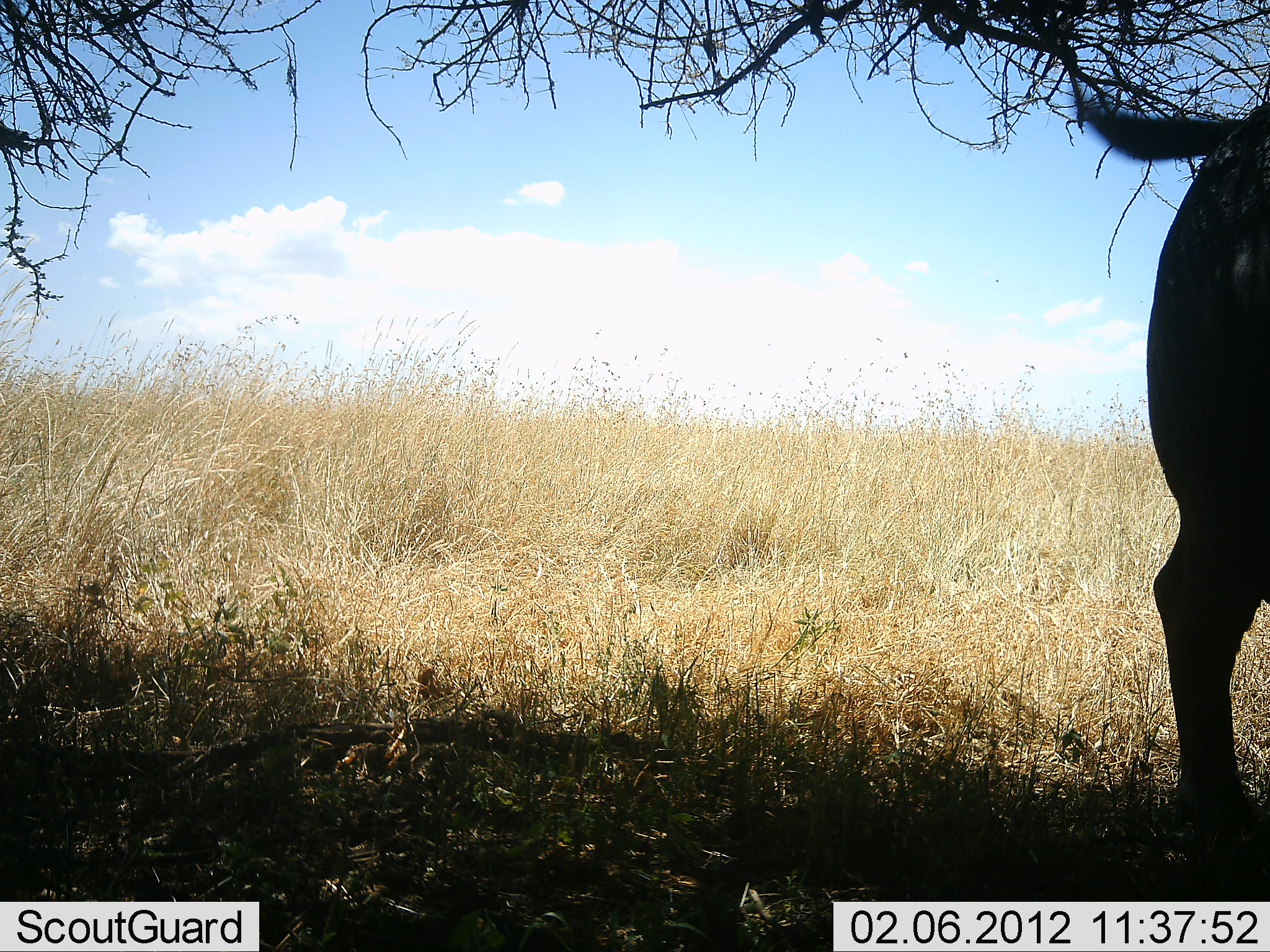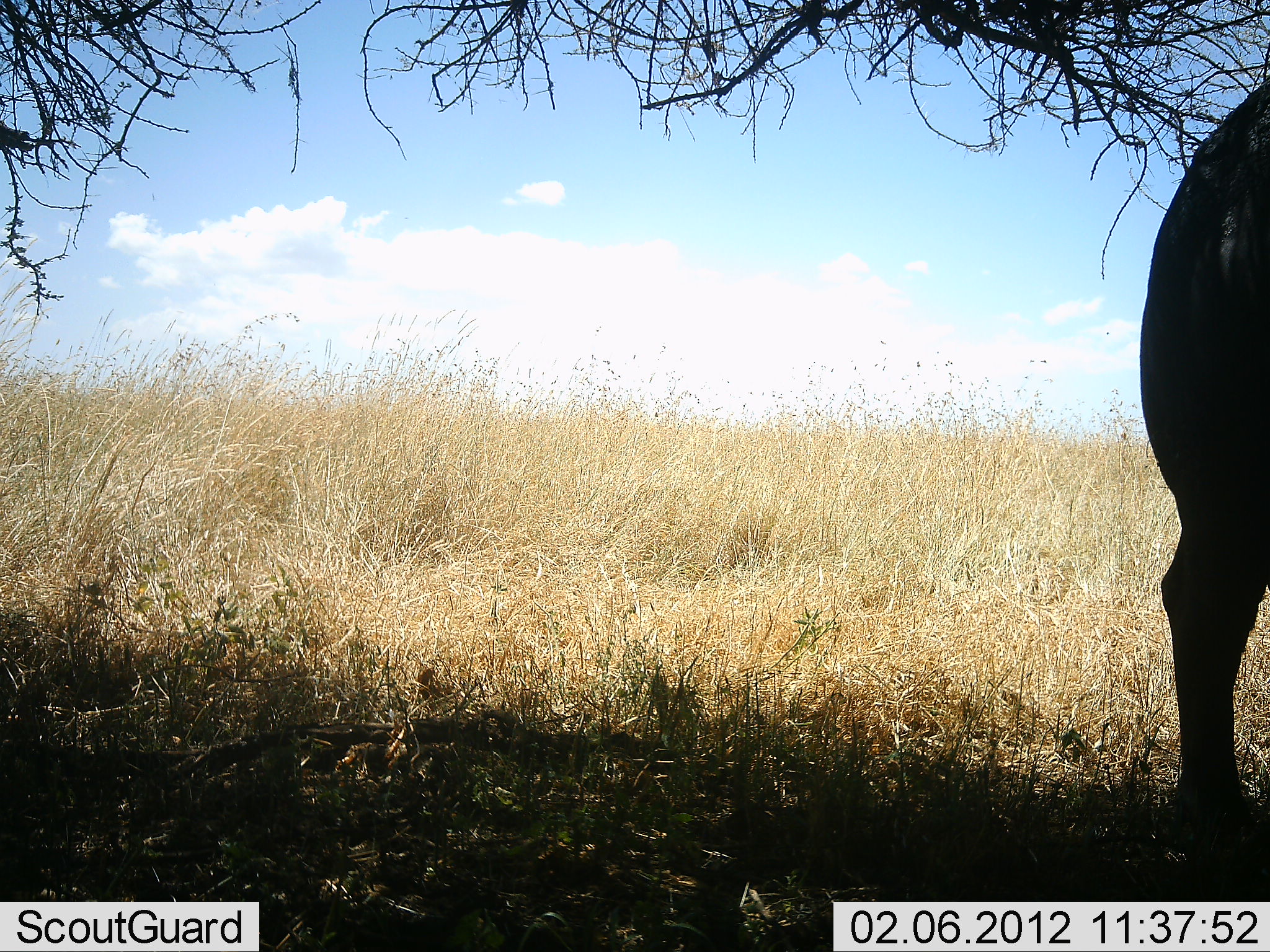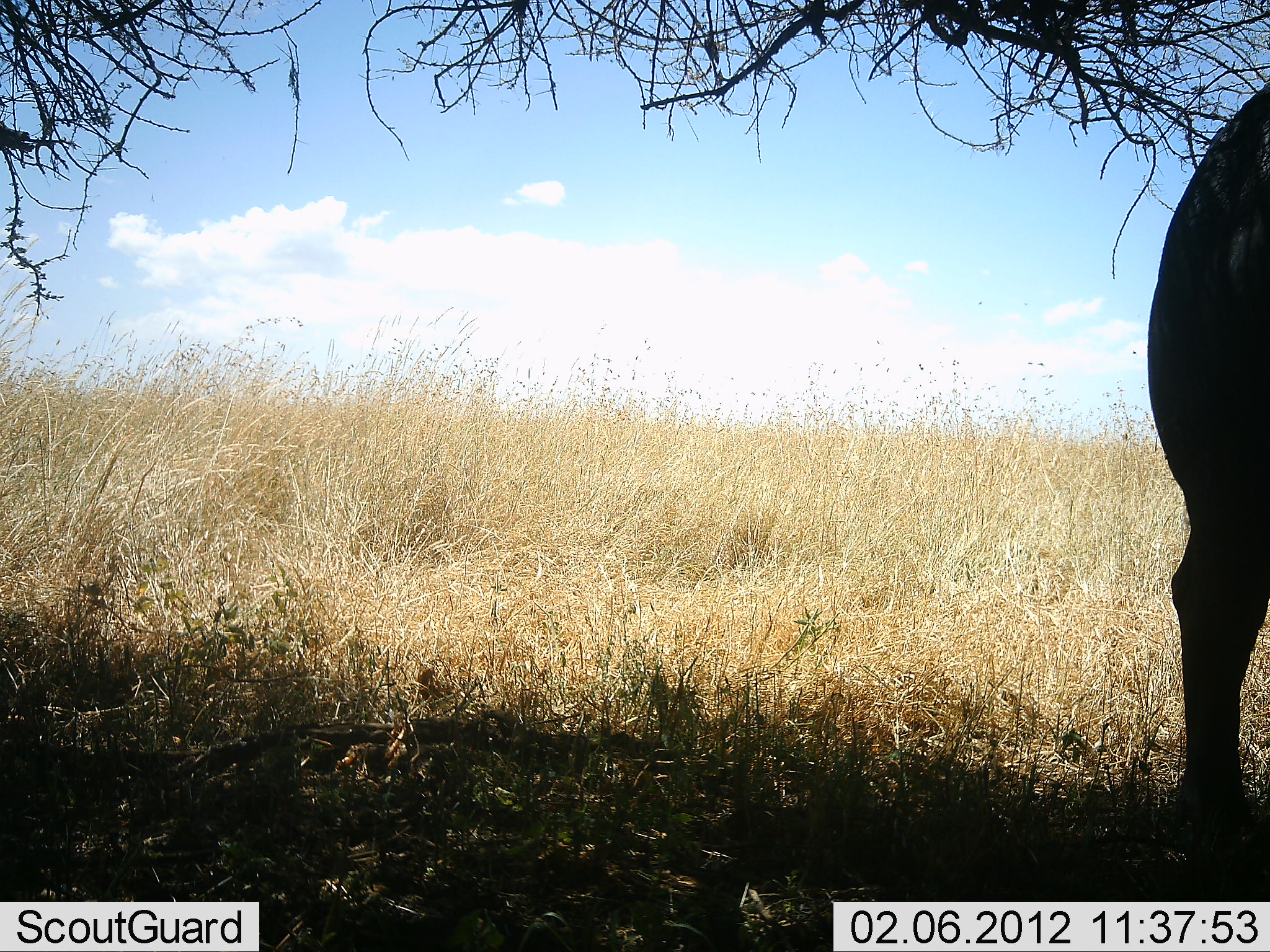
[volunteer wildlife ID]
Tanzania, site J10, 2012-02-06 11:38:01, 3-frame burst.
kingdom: Animalia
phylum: Chordata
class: Mammalia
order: Artiodactyla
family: Bovidae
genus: Syncerus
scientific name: Syncerus caffer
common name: cape buffalo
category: buffalo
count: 1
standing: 100%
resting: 0%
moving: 0%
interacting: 0%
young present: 0%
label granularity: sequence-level